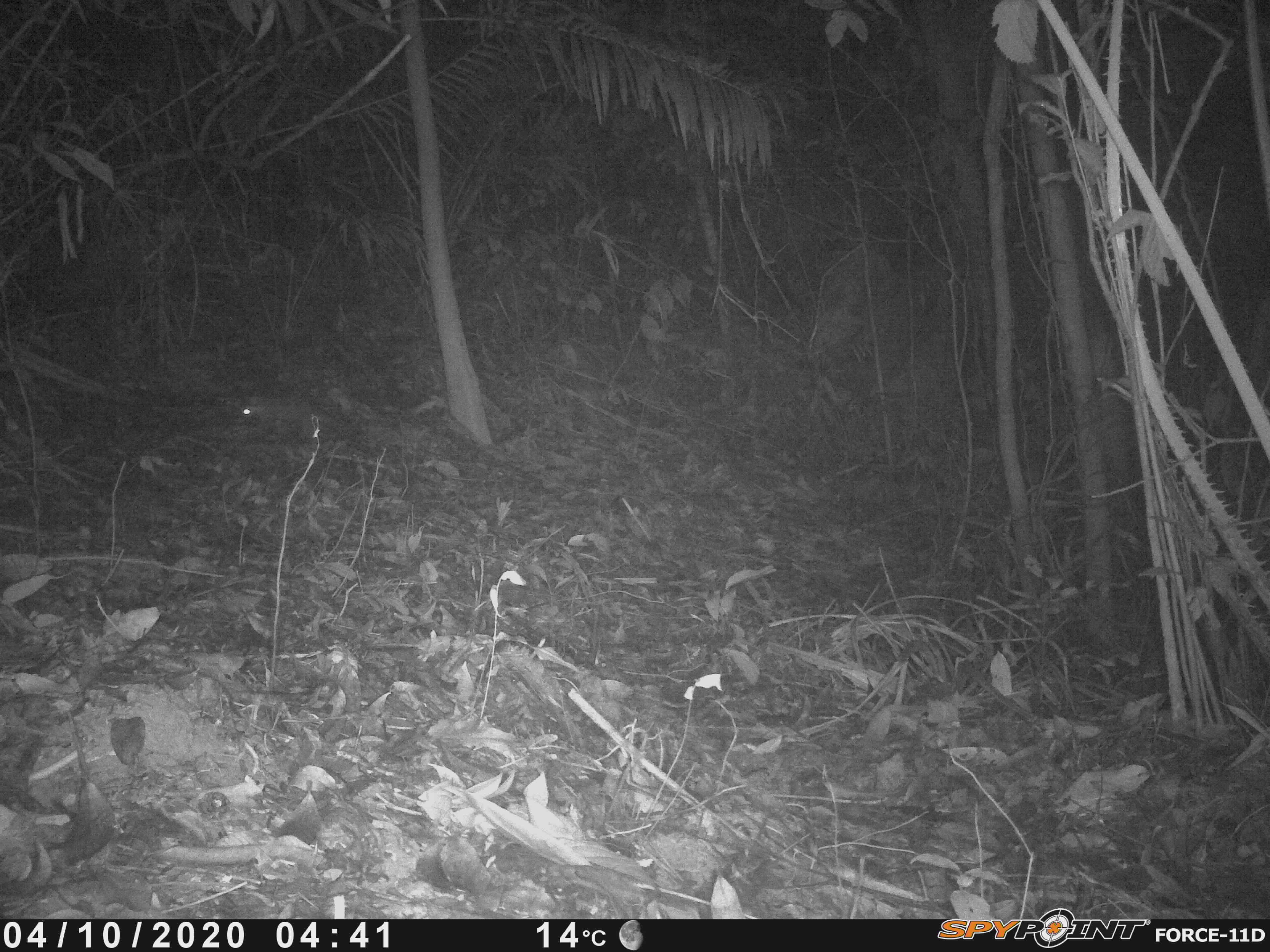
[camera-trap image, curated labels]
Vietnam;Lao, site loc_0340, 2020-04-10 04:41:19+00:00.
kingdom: Animalia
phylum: Chordata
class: Mammalia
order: Carnivora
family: Mustelidae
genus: Melogale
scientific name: Melogale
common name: ferret badger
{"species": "ferret badger (Melogale)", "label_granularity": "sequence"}